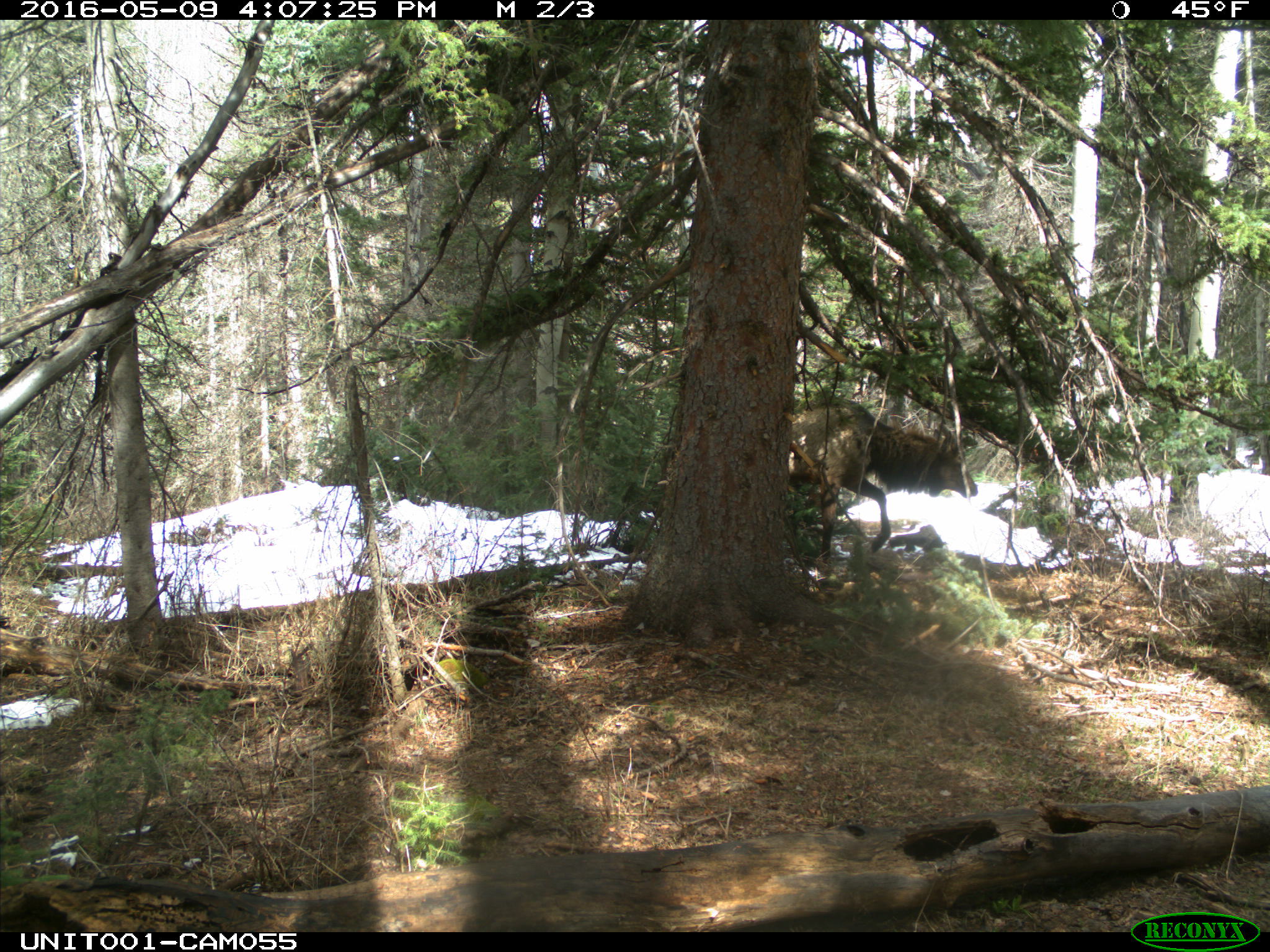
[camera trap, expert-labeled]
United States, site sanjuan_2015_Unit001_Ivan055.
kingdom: Animalia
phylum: Chordata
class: Mammalia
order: Artiodactyla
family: Cervidae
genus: Cervus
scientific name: Cervus elaphus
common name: red deer